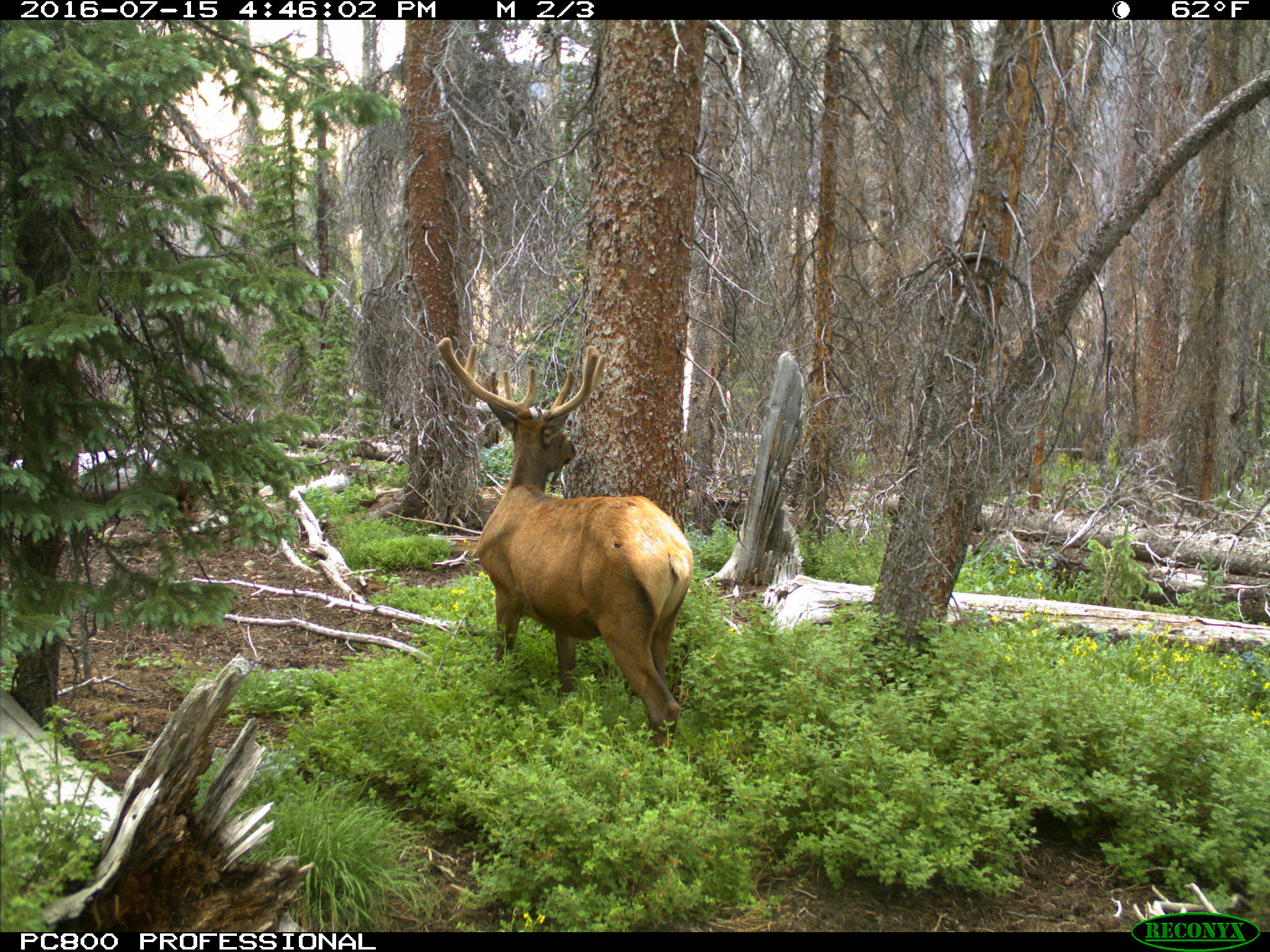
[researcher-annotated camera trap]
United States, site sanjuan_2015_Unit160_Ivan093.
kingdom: Animalia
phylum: Chordata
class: Mammalia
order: Artiodactyla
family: Cervidae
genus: Cervus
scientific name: Cervus elaphus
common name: red deer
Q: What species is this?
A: Cervus elaphus (red deer).